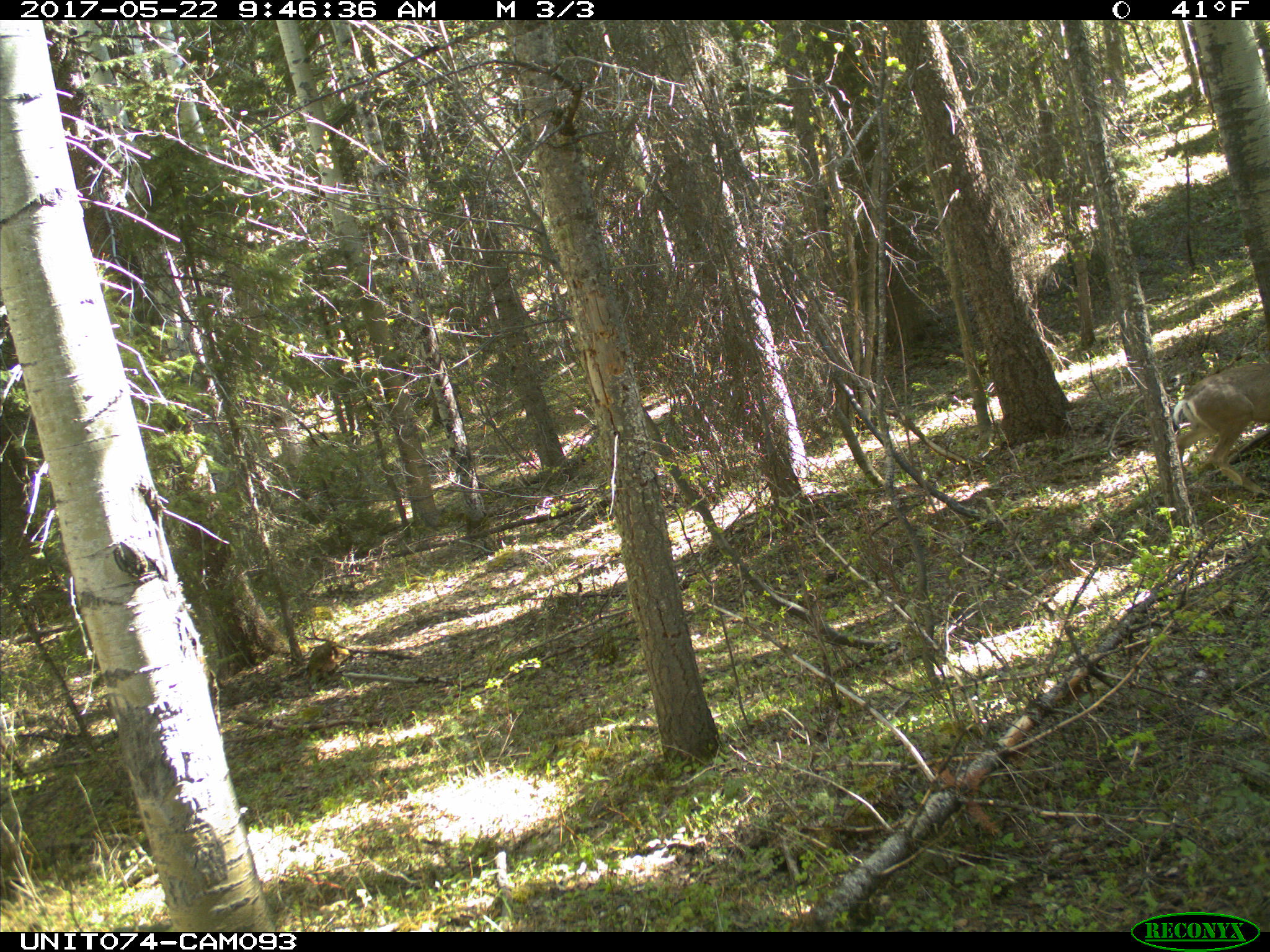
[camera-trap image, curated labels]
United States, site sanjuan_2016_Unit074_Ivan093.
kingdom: Animalia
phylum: Chordata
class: Mammalia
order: Artiodactyla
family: Cervidae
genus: Odocoileus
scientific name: Odocoileus hemionus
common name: mule deer